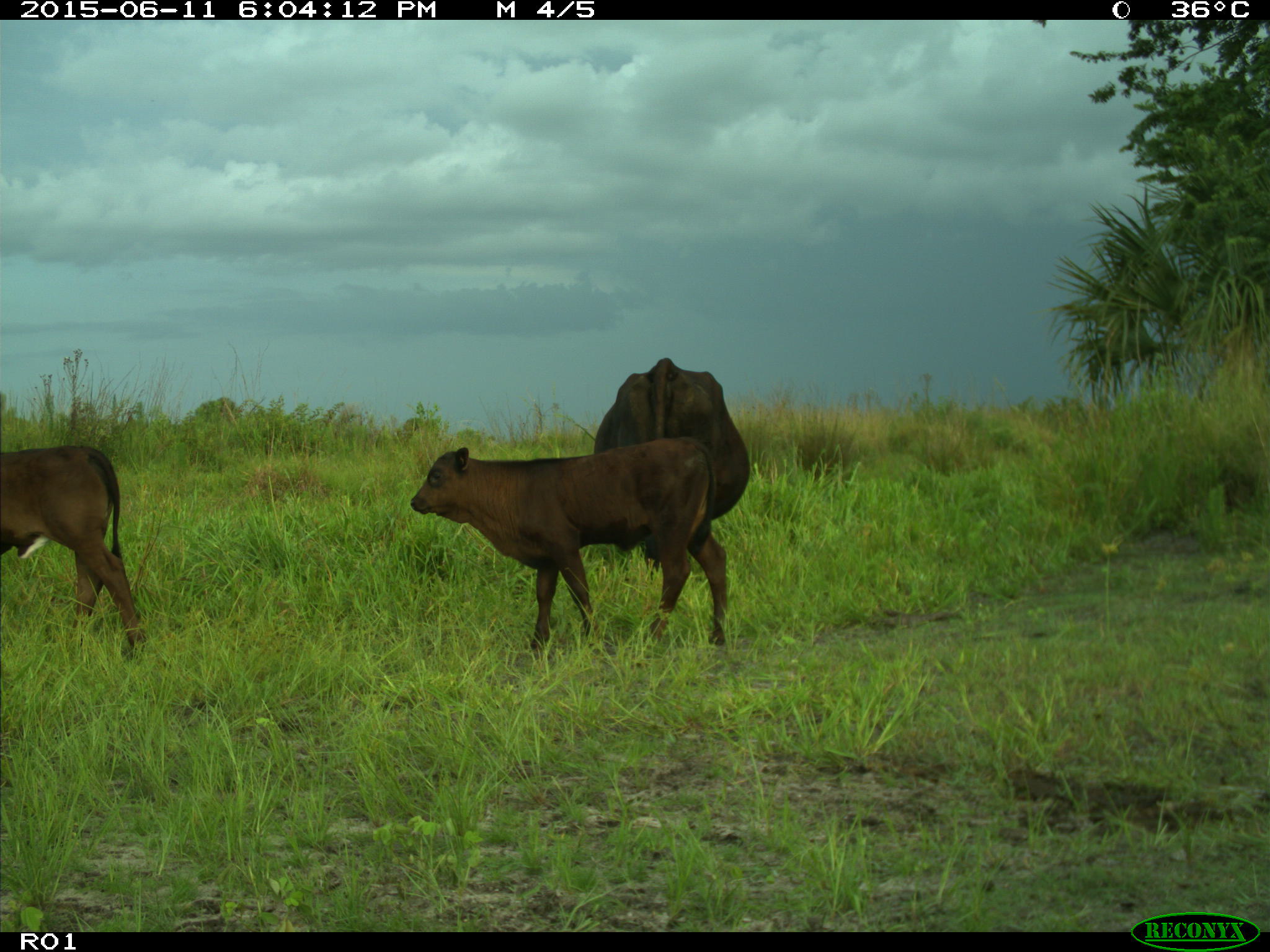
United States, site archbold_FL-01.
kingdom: Animalia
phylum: Chordata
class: Mammalia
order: Artiodactyla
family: Bovidae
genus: Bos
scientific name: Bos taurus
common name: domestic cow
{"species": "Bos taurus (domestic cow)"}